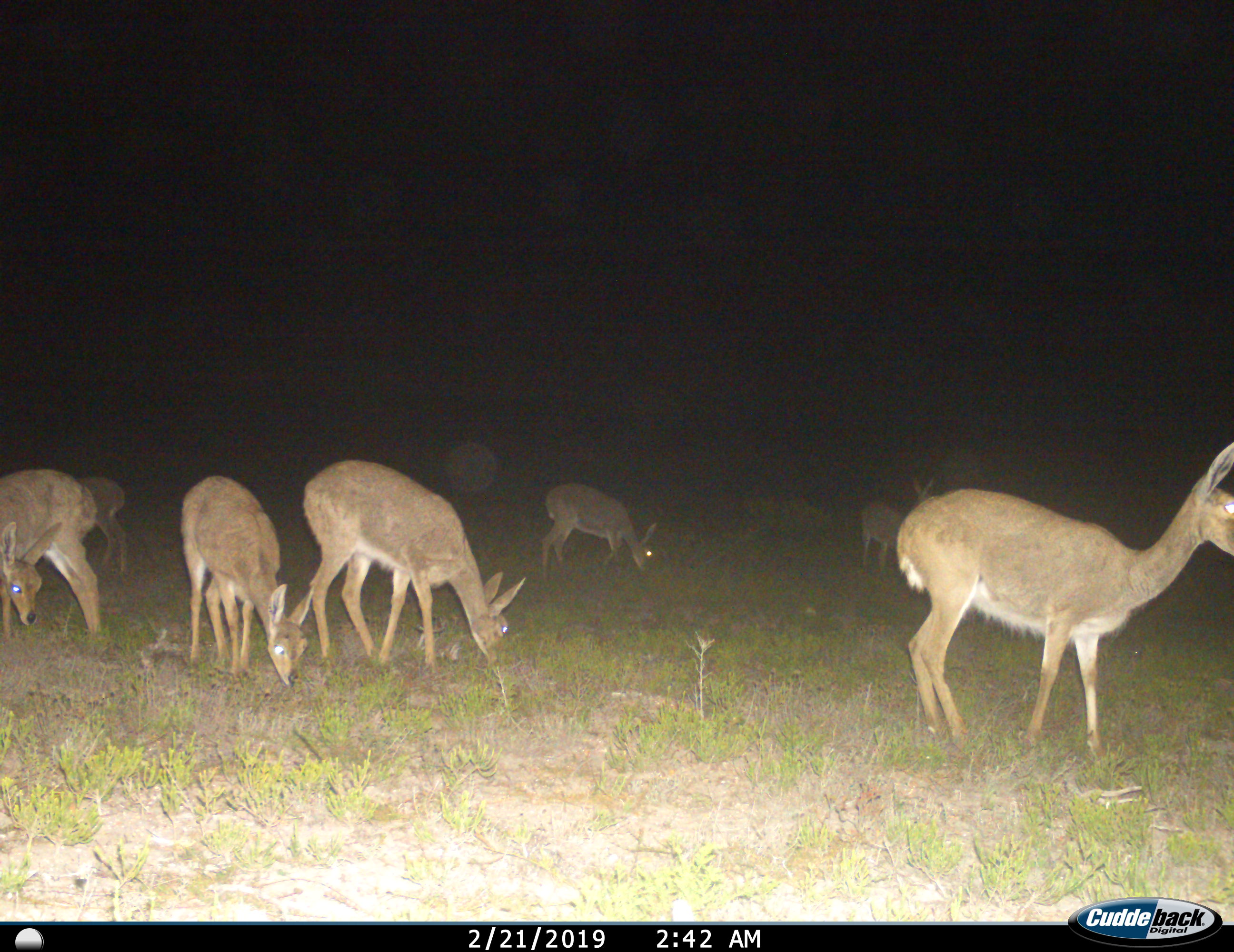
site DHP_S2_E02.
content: unidentified animal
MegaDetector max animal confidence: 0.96